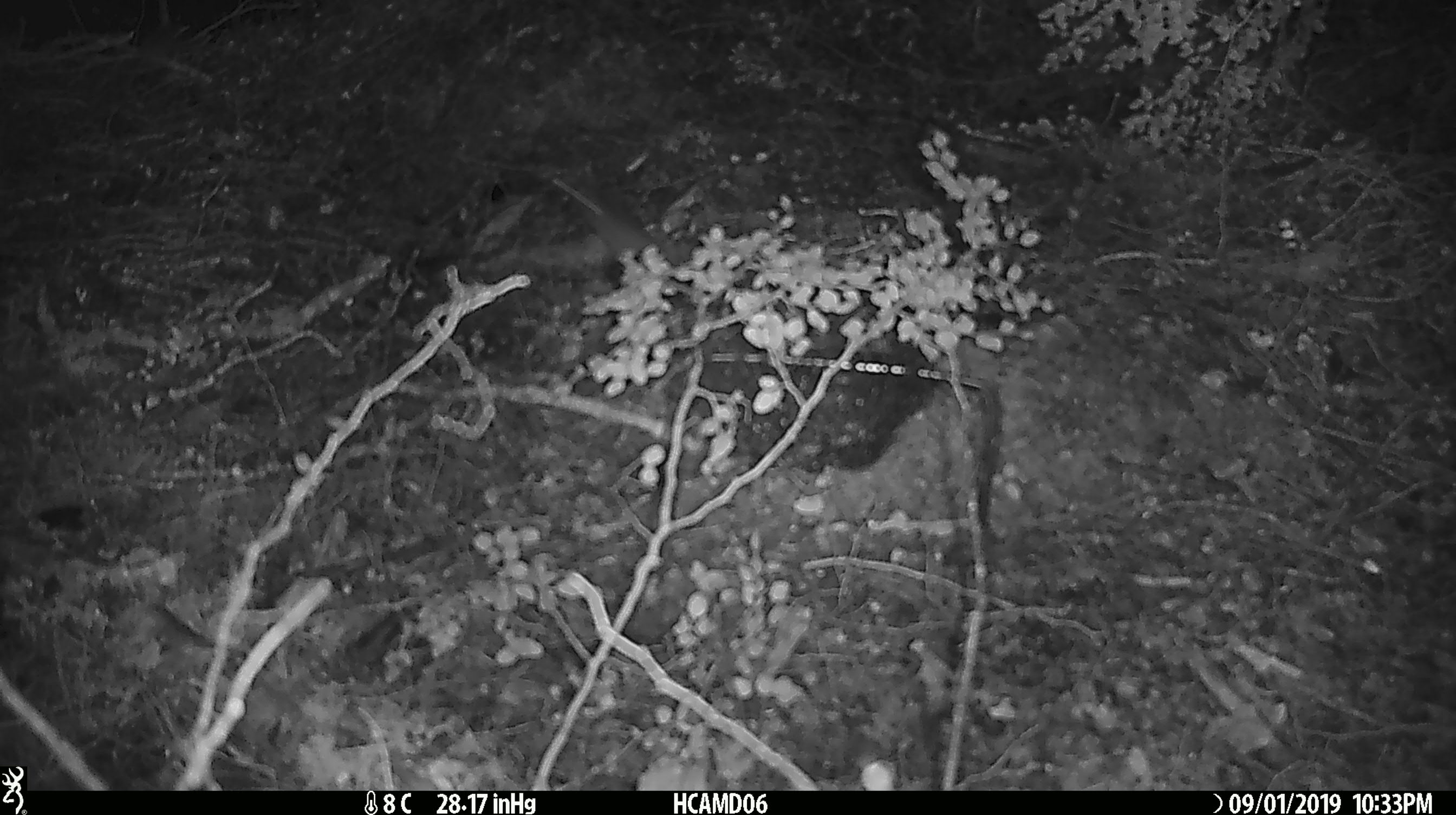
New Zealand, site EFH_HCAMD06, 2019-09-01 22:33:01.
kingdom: Animalia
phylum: Chordata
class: Mammalia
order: Rodentia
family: Muridae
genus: Mus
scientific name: Mus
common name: mouse